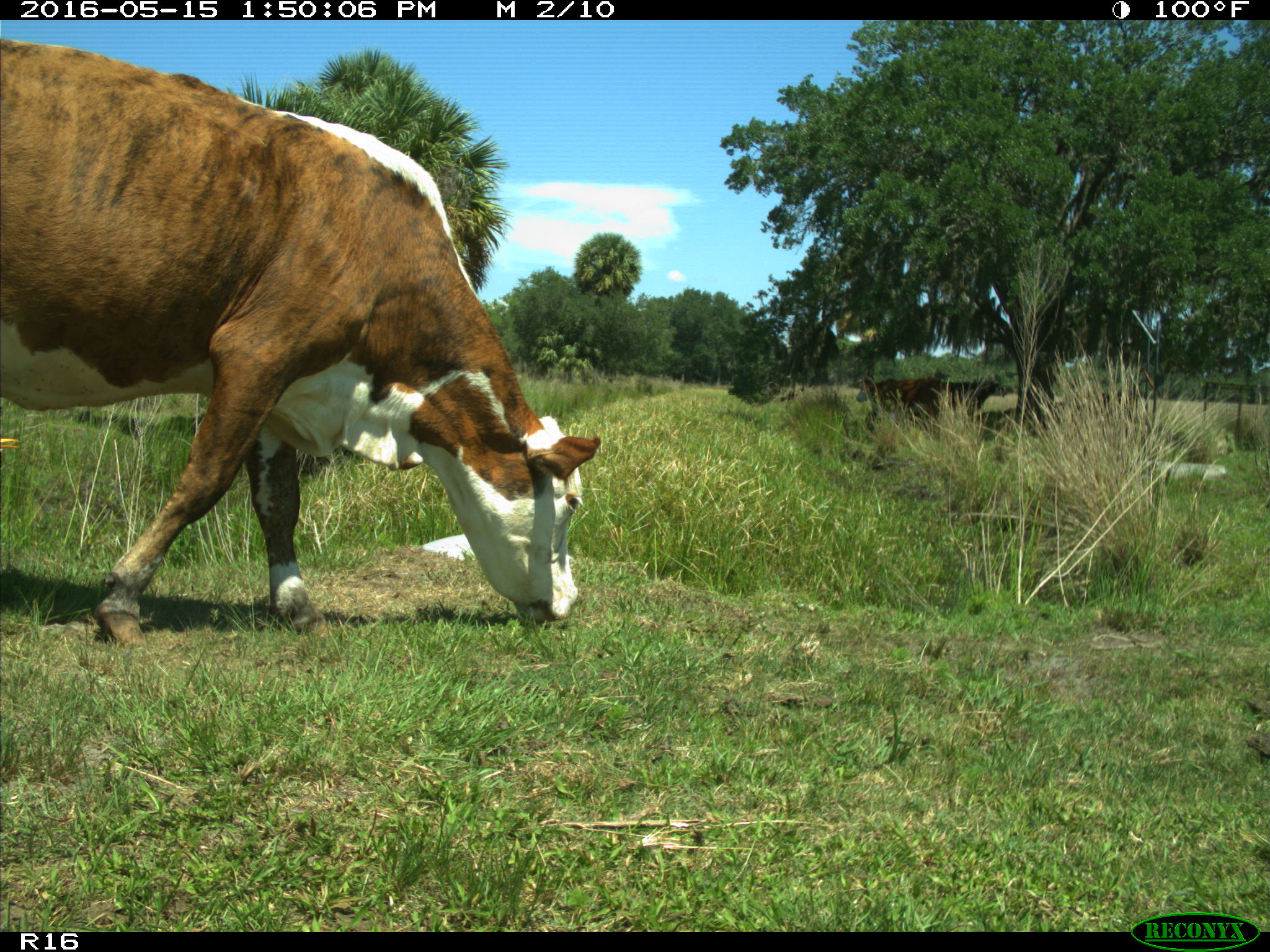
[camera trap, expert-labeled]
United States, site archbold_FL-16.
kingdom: Animalia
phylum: Chordata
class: Mammalia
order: Artiodactyla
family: Bovidae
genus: Bos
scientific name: Bos taurus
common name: domestic cow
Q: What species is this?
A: Bos taurus (domestic cow).